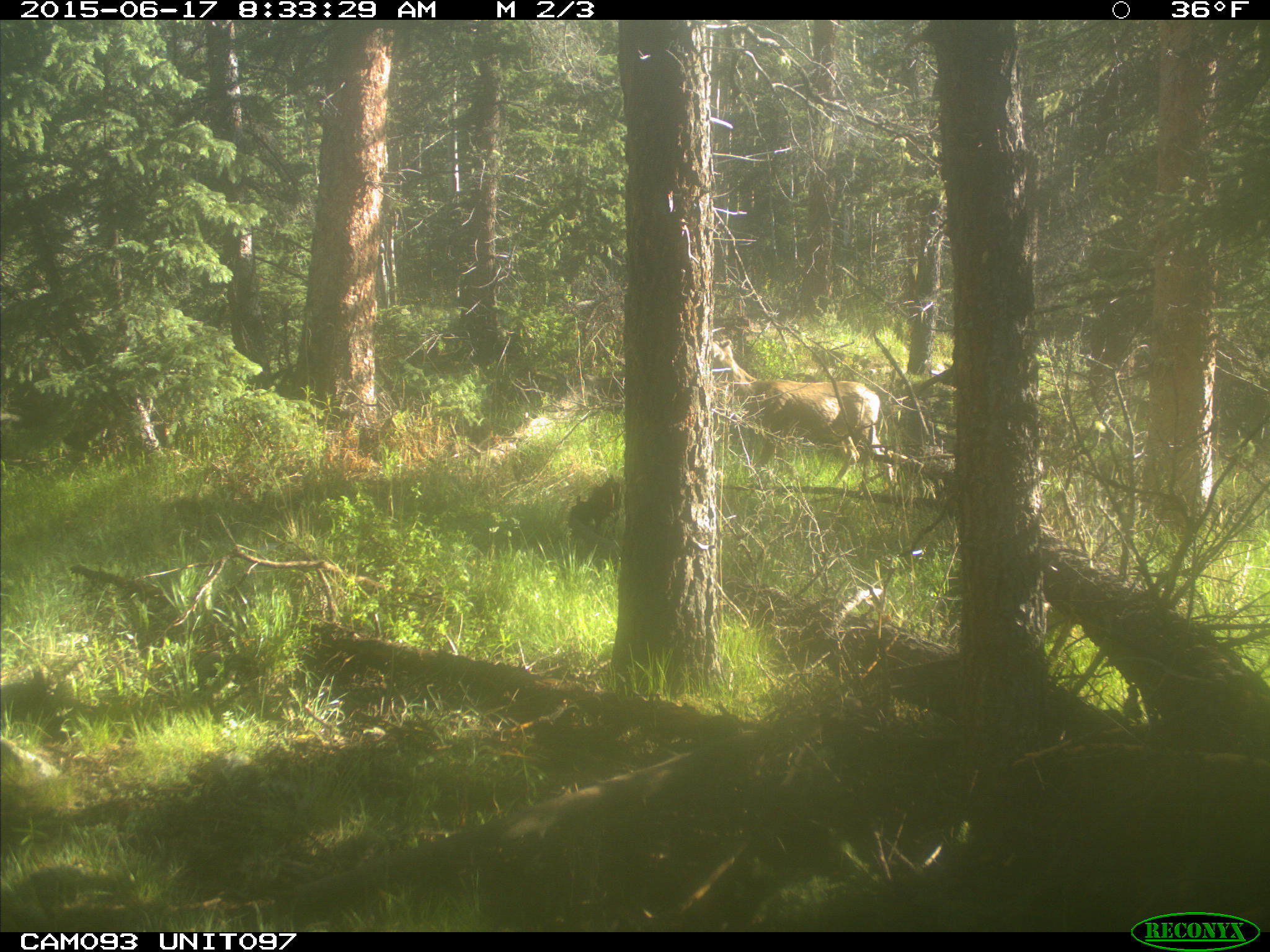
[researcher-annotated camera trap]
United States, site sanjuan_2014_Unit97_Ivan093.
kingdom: Animalia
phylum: Chordata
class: Mammalia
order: Artiodactyla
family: Cervidae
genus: Odocoileus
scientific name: Odocoileus hemionus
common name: mule deer